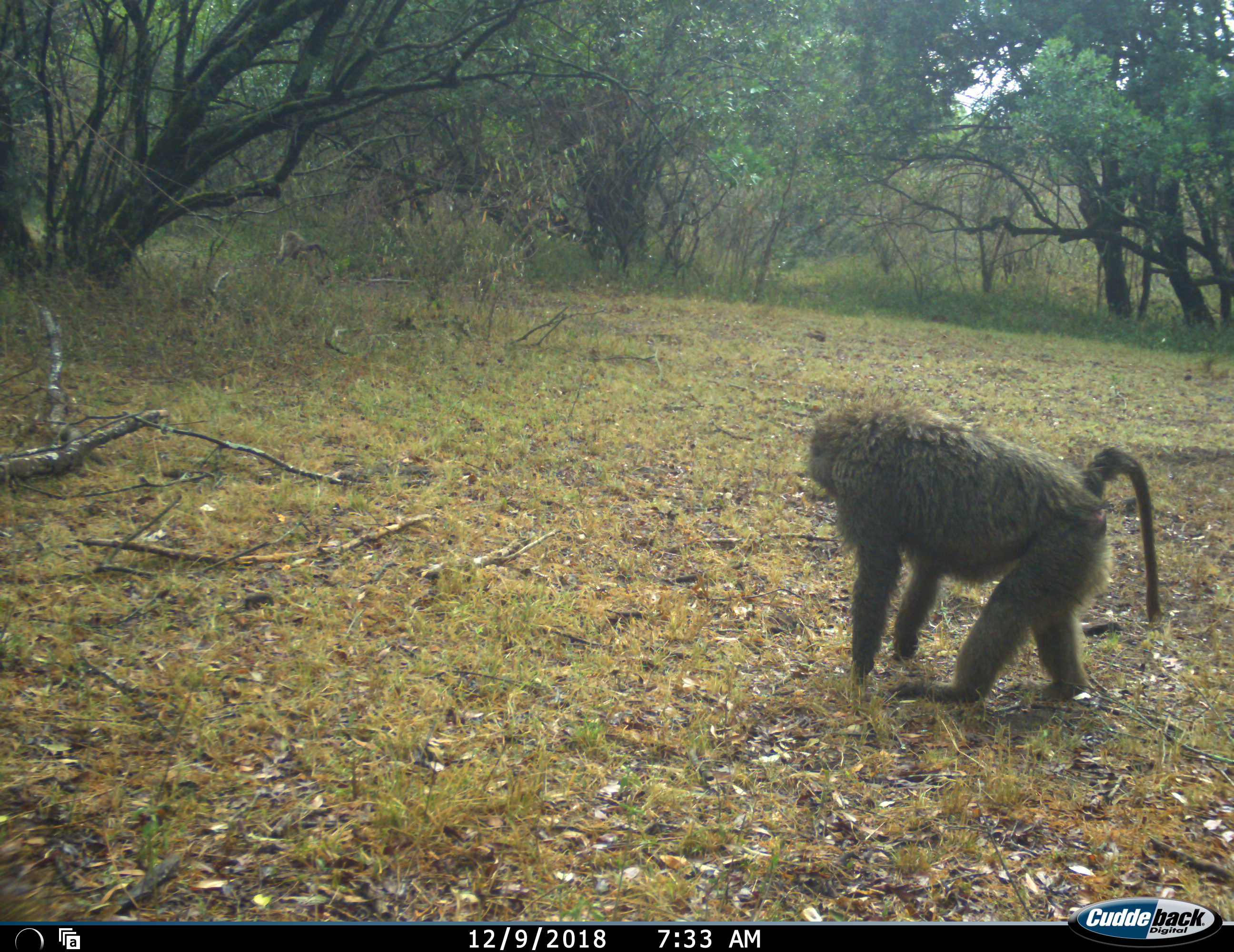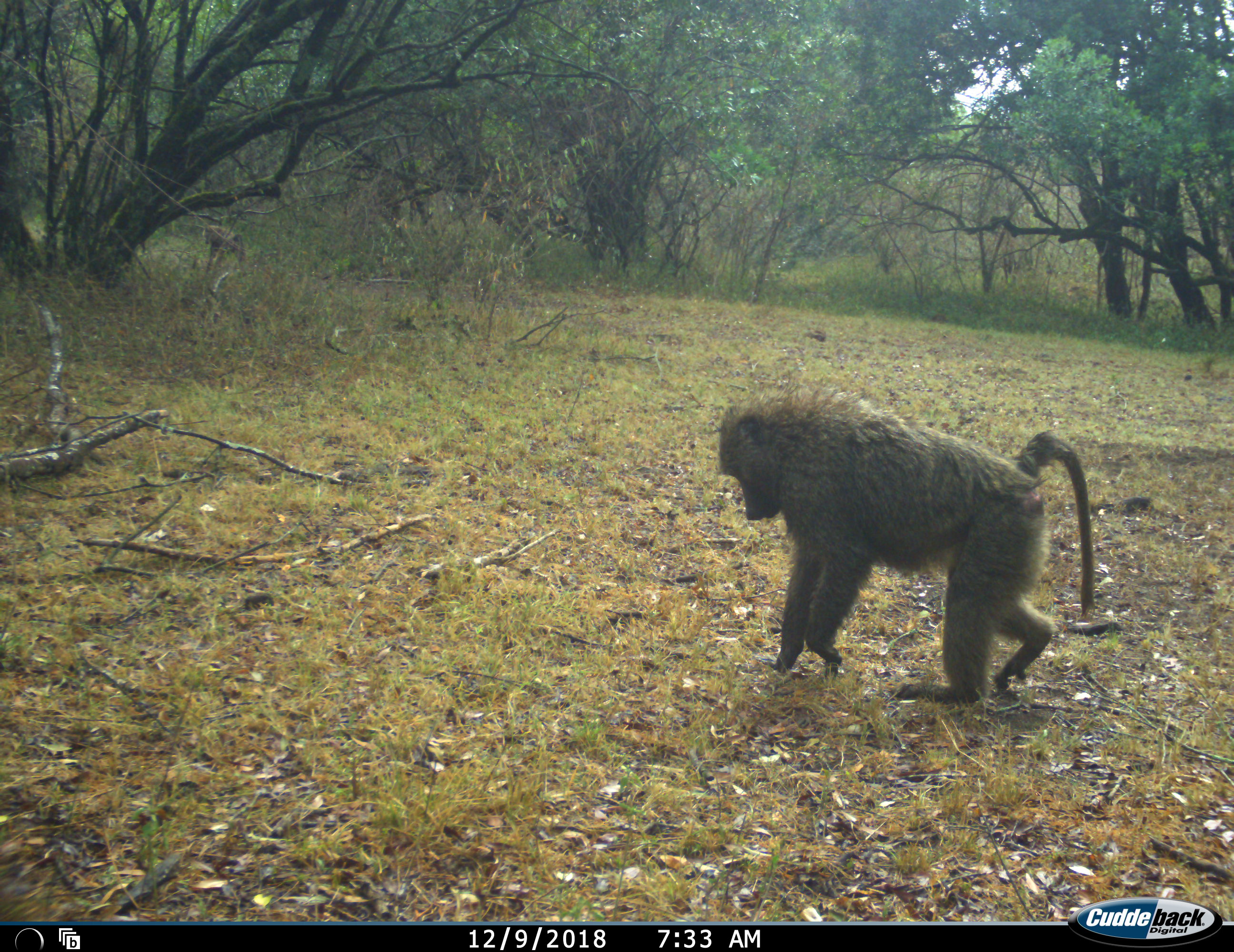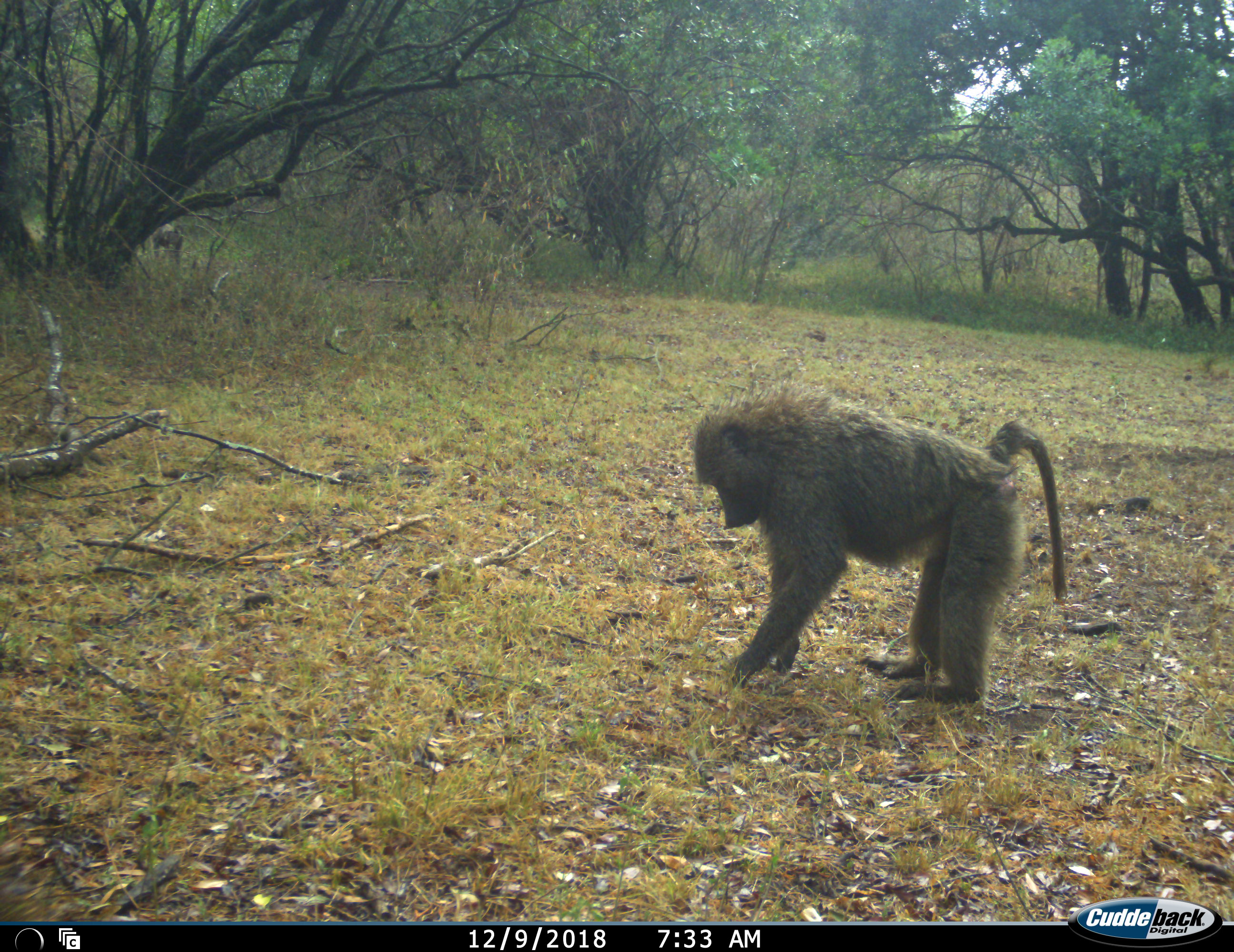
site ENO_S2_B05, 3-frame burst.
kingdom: Animalia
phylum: Chordata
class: Mammalia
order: Primates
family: Cercopithecidae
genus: Papio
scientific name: Papio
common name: baboon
Baboon (Papio), count 2. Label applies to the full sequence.